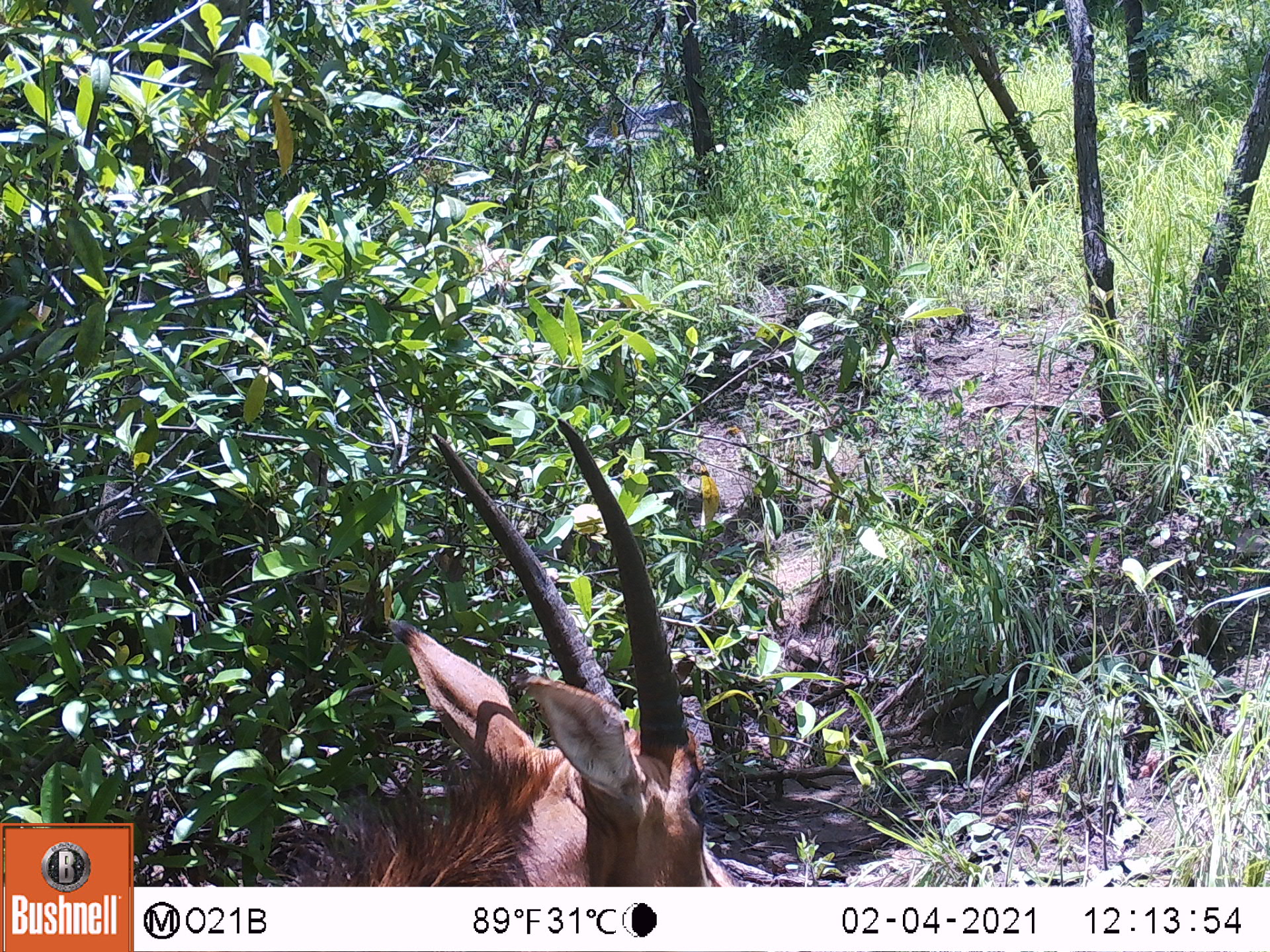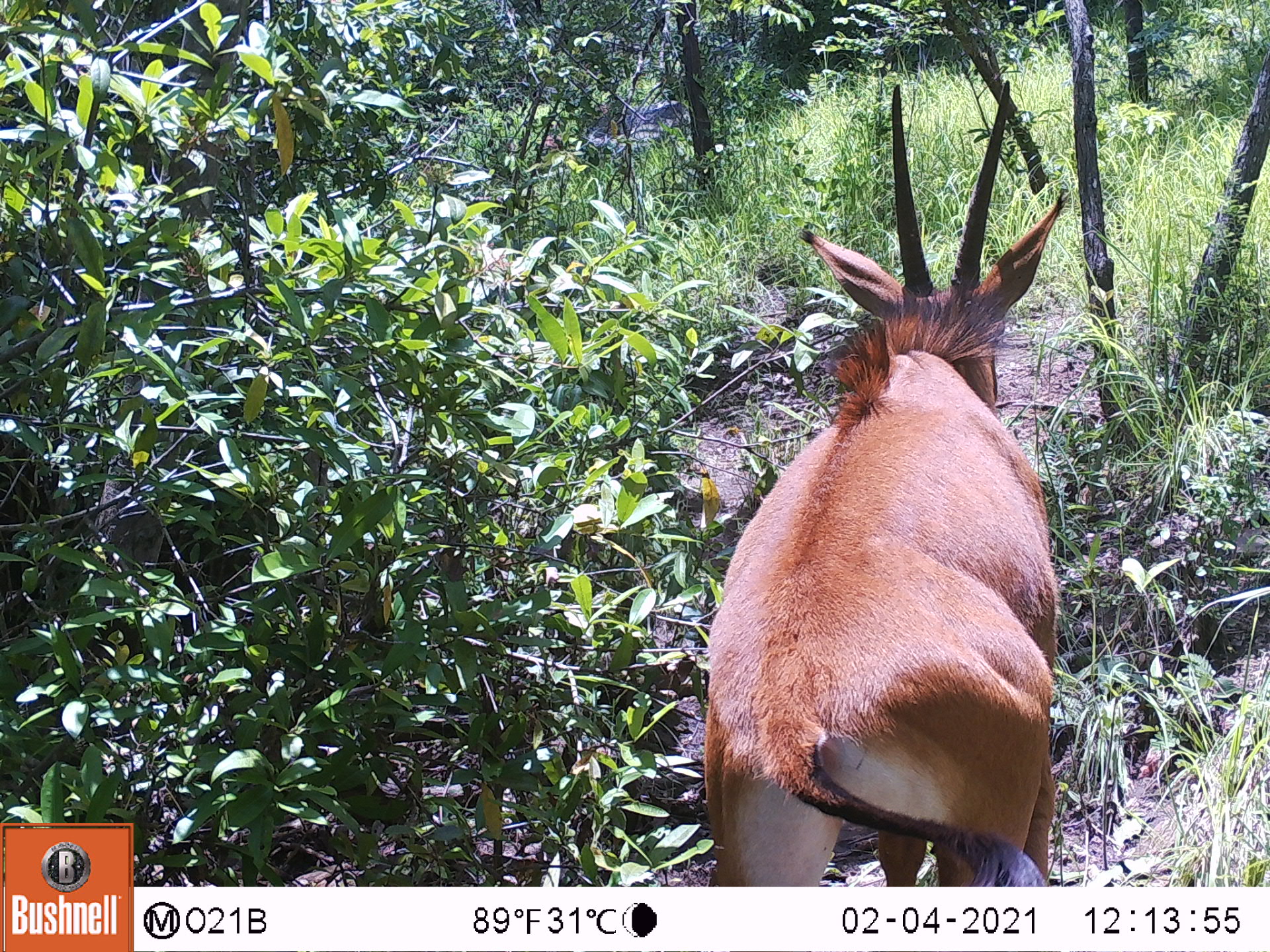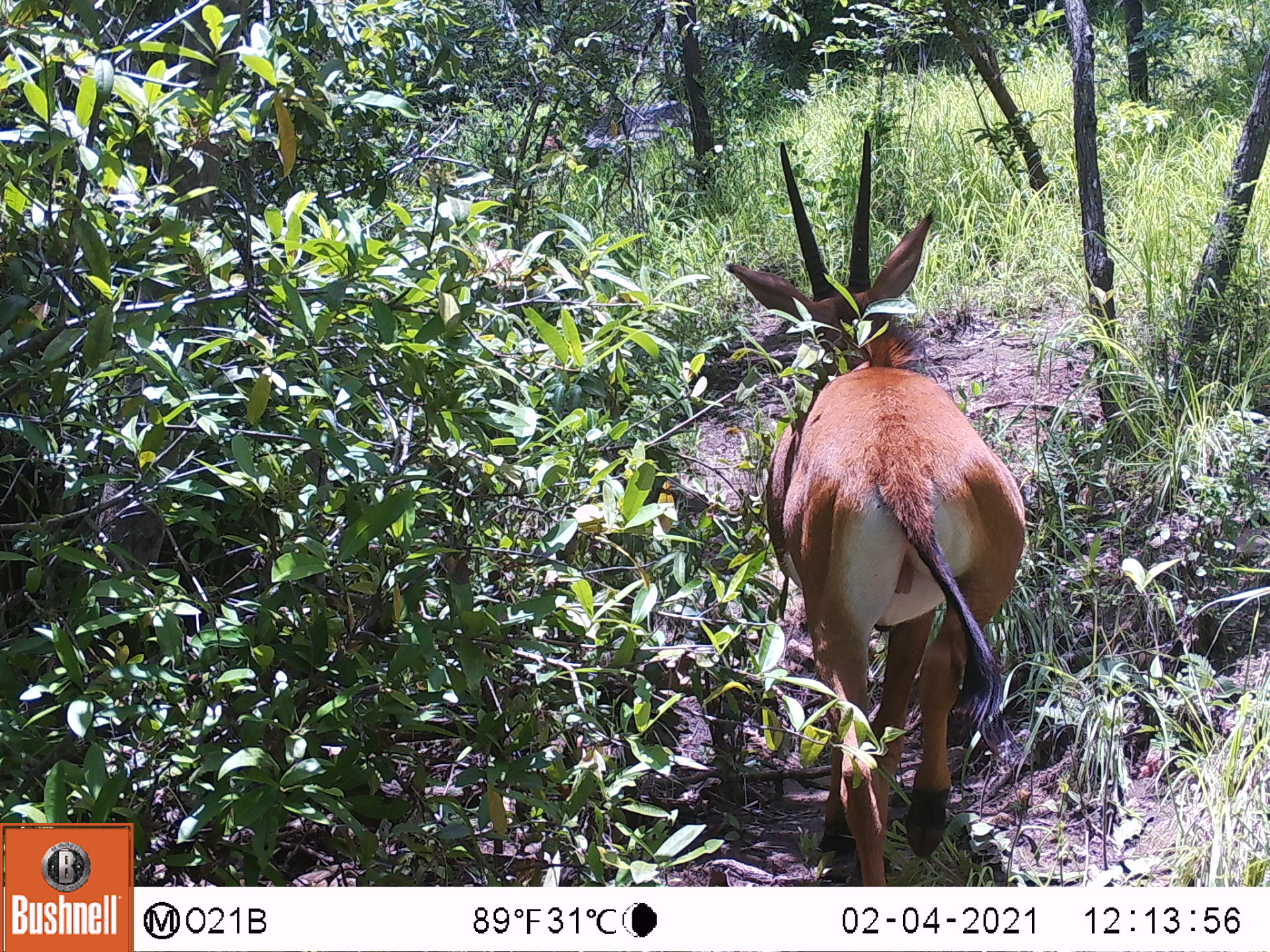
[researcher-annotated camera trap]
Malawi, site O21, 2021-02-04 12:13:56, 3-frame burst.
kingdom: Animalia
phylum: Chordata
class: Mammalia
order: Artiodactyla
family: Bovidae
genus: Hippotragus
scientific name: Hippotragus niger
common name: sable antelope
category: sable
Sable (sable antelope) (Hippotragus niger), count 1.